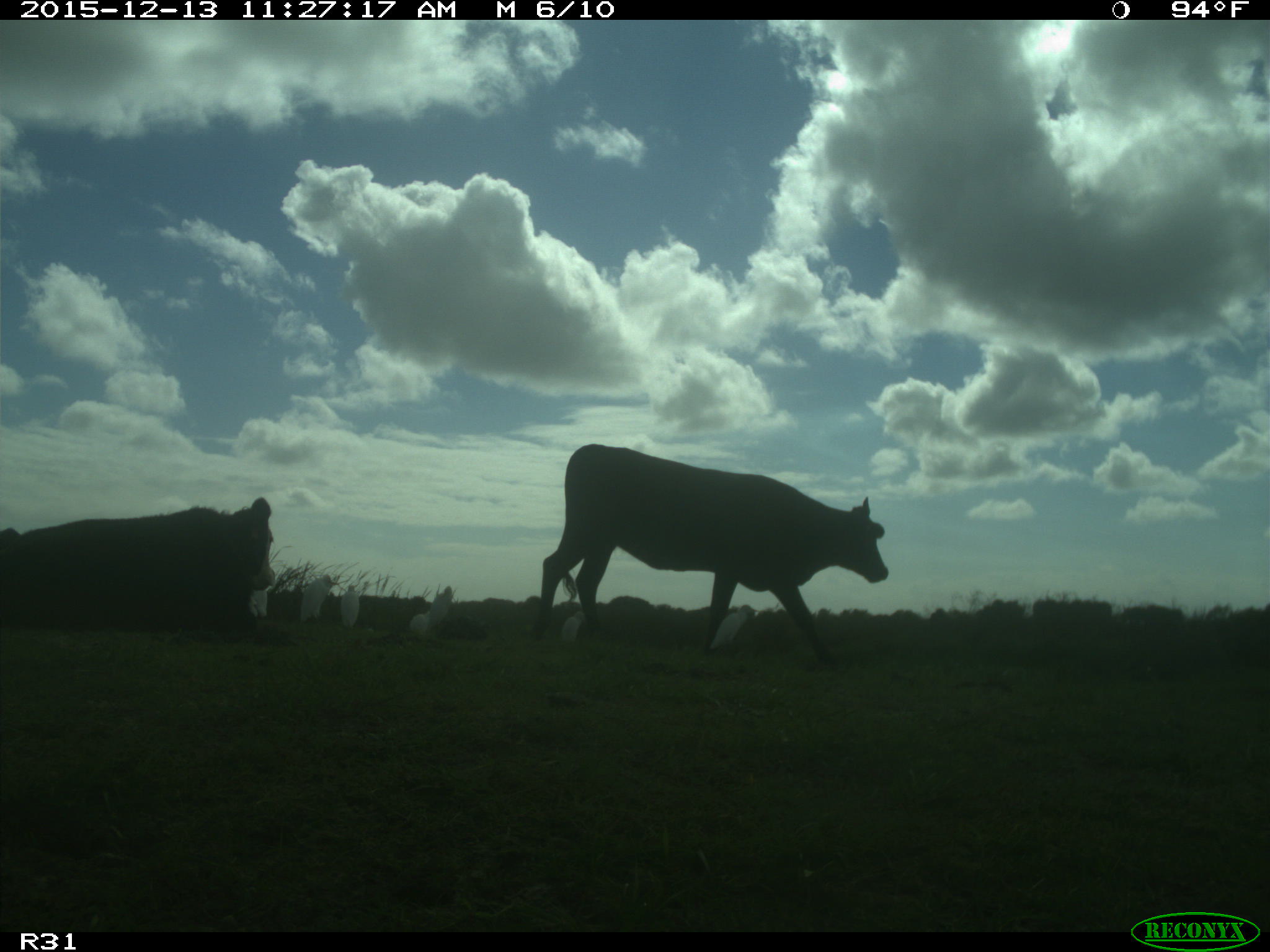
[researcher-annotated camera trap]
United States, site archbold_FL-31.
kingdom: Animalia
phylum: Chordata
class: Mammalia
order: Artiodactyla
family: Bovidae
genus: Bos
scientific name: Bos taurus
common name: domestic cow